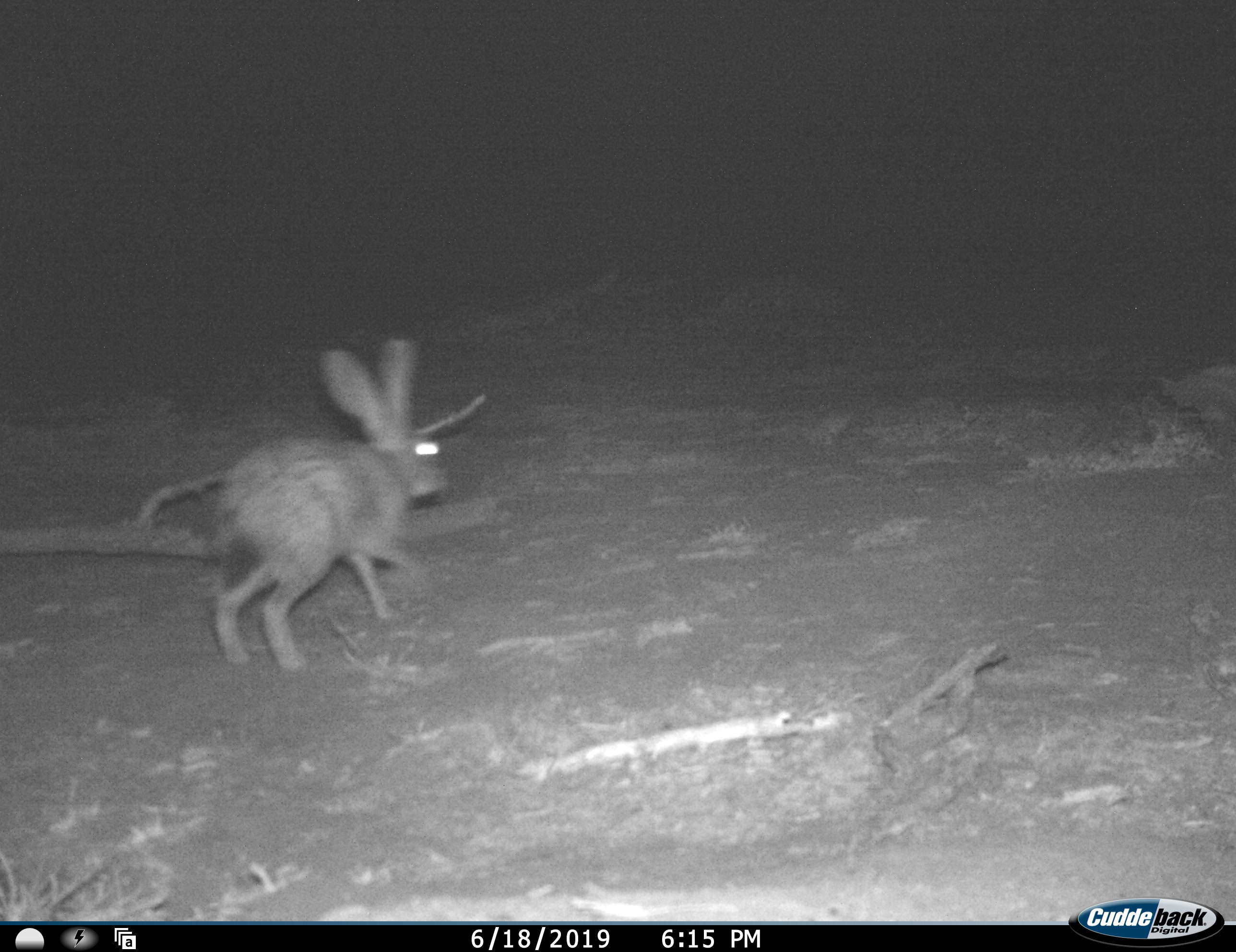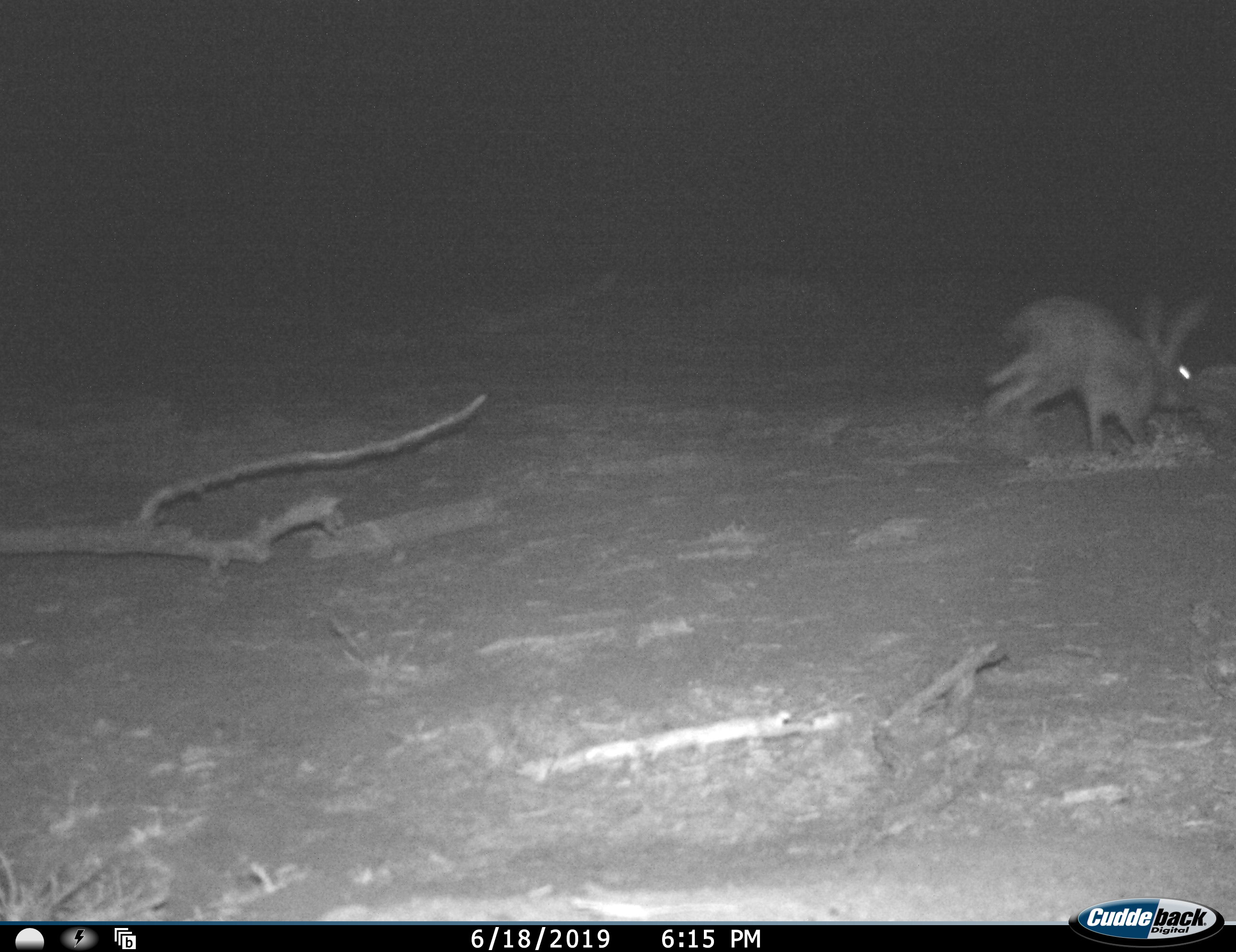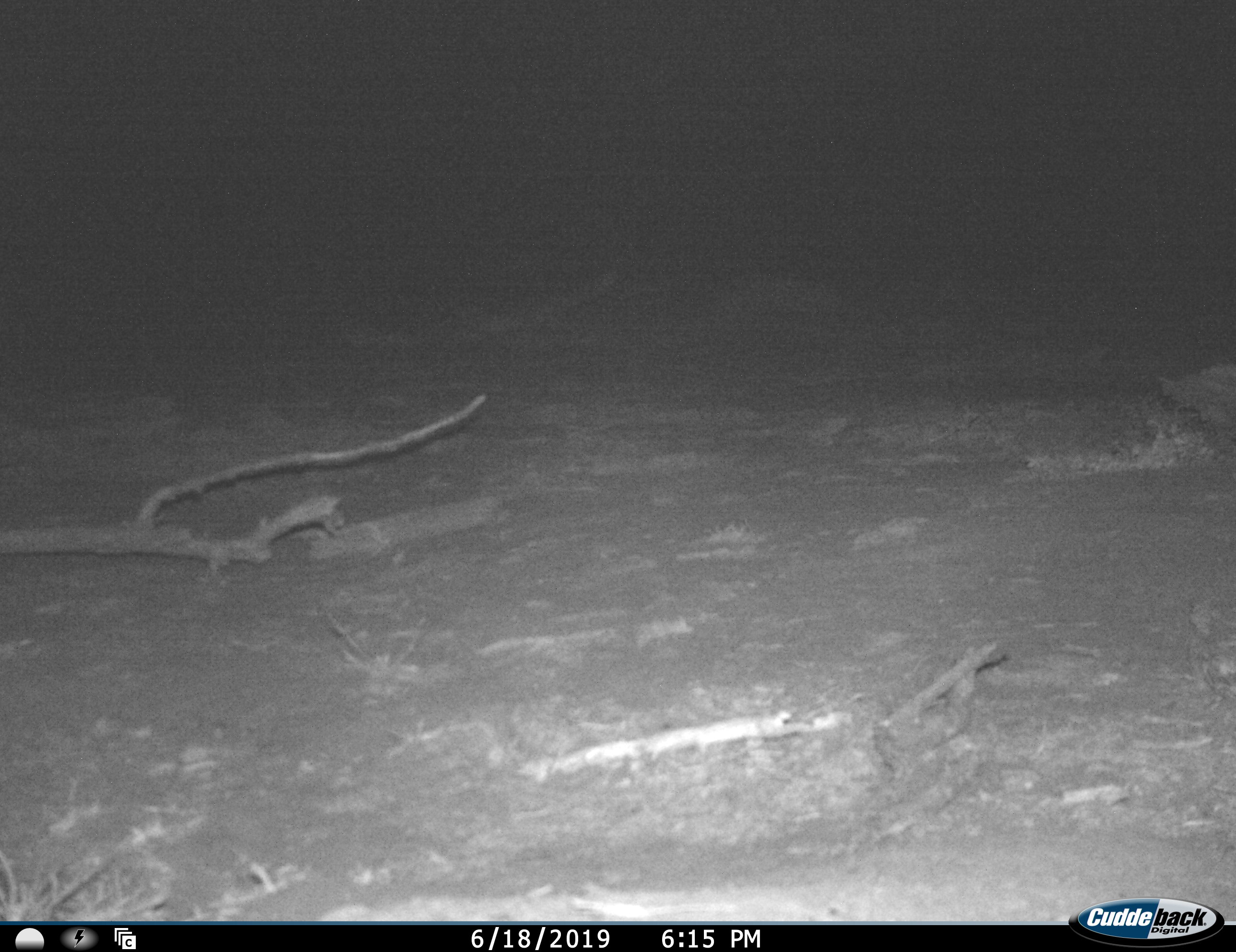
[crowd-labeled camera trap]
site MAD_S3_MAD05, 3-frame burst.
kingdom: Animalia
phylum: Chordata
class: Mammalia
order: Lagomorpha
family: Leporidae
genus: Lepus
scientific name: Lepus capensis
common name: cape hare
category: harecape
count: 1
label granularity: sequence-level